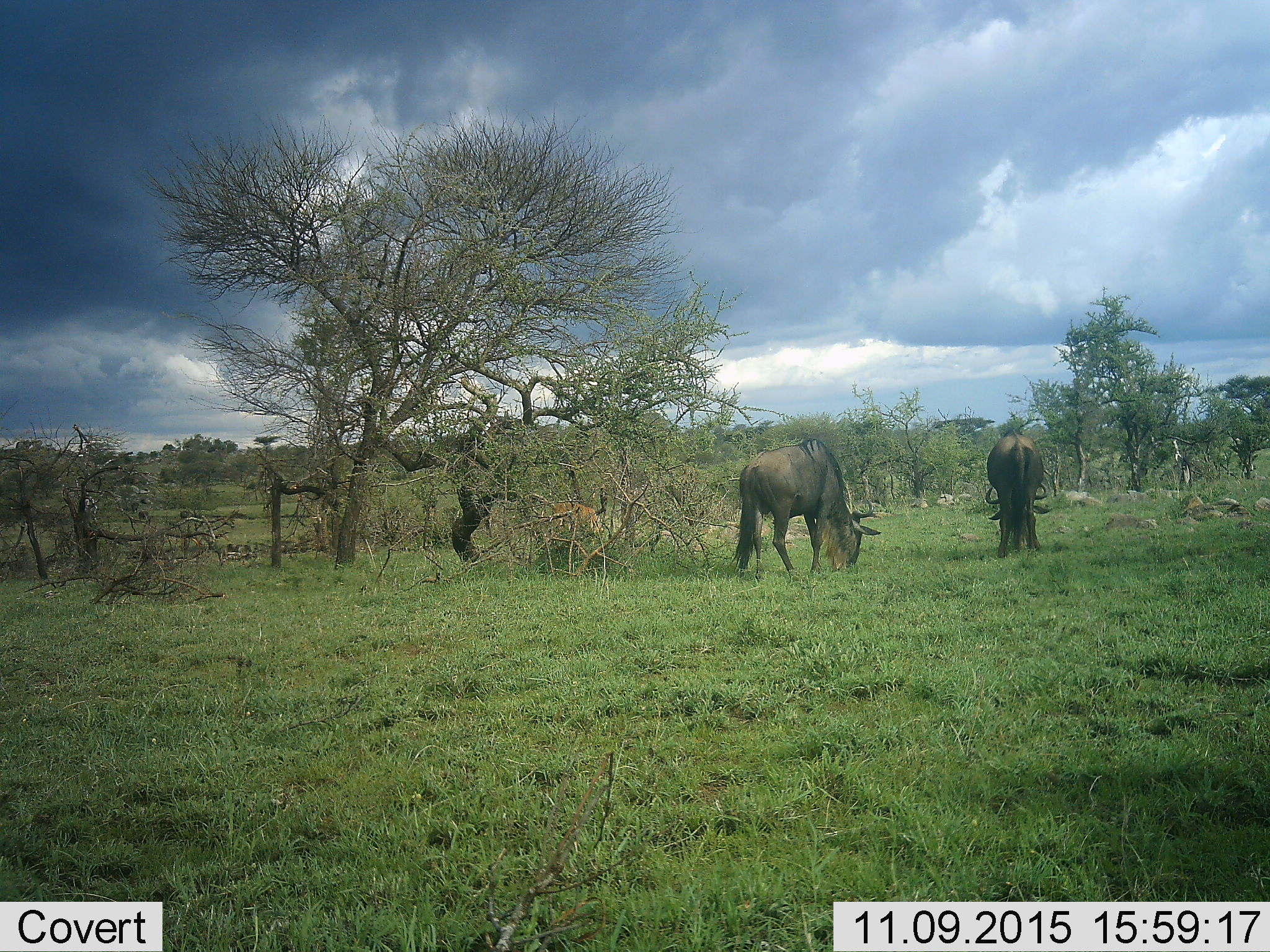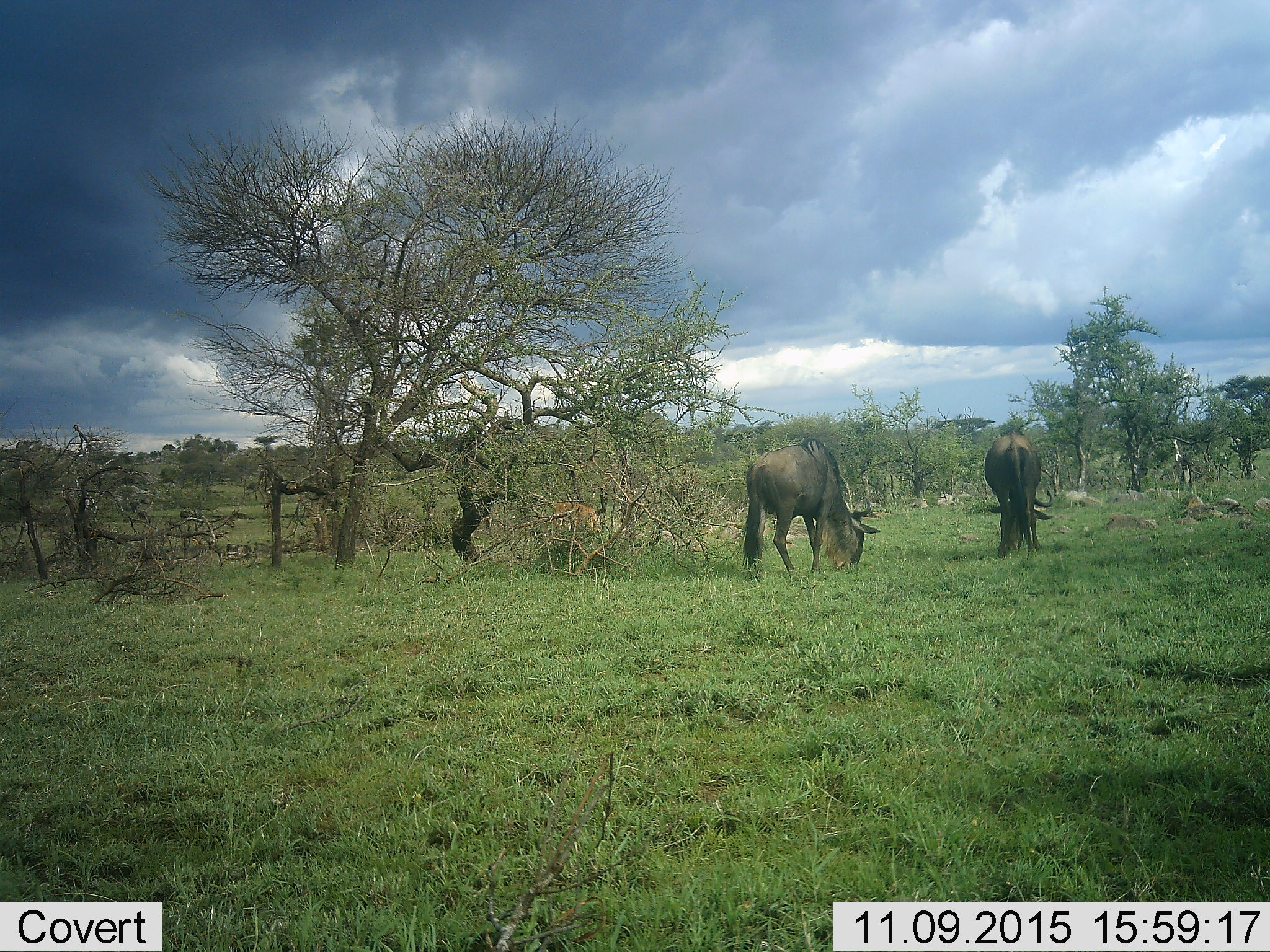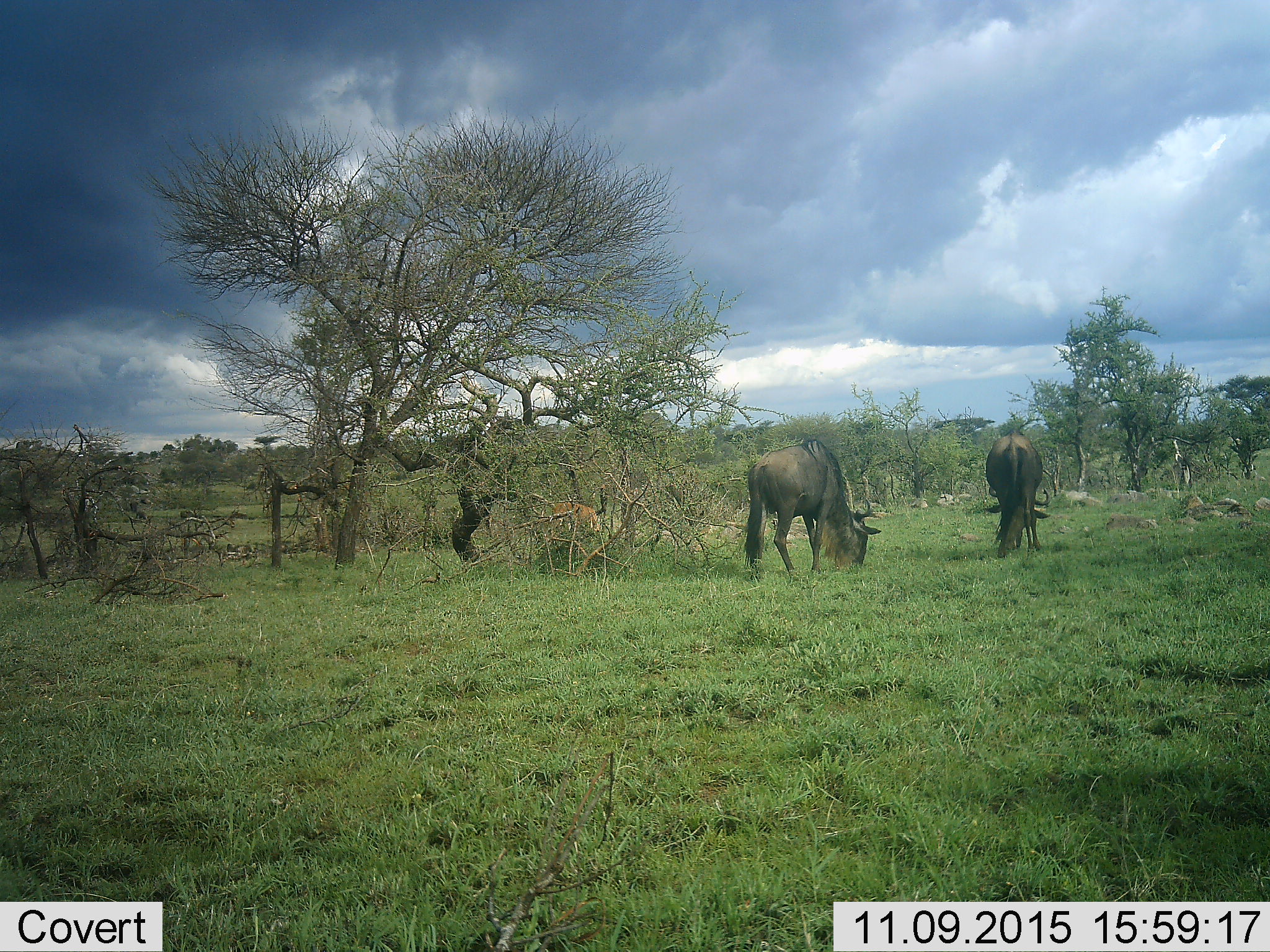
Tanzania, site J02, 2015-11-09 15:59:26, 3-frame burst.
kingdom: Animalia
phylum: Chordata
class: Mammalia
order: Artiodactyla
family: Bovidae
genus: Connochaetes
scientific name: Connochaetes taurinus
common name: blue wildebeest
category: wildebeest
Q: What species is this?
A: Wildebeest (blue wildebeest) (Connochaetes taurinus).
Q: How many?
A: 2.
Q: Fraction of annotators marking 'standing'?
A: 11%.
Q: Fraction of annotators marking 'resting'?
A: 0%.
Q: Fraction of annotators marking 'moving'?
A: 11%.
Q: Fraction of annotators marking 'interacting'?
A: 0%.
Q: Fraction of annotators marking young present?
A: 0%.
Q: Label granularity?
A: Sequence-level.